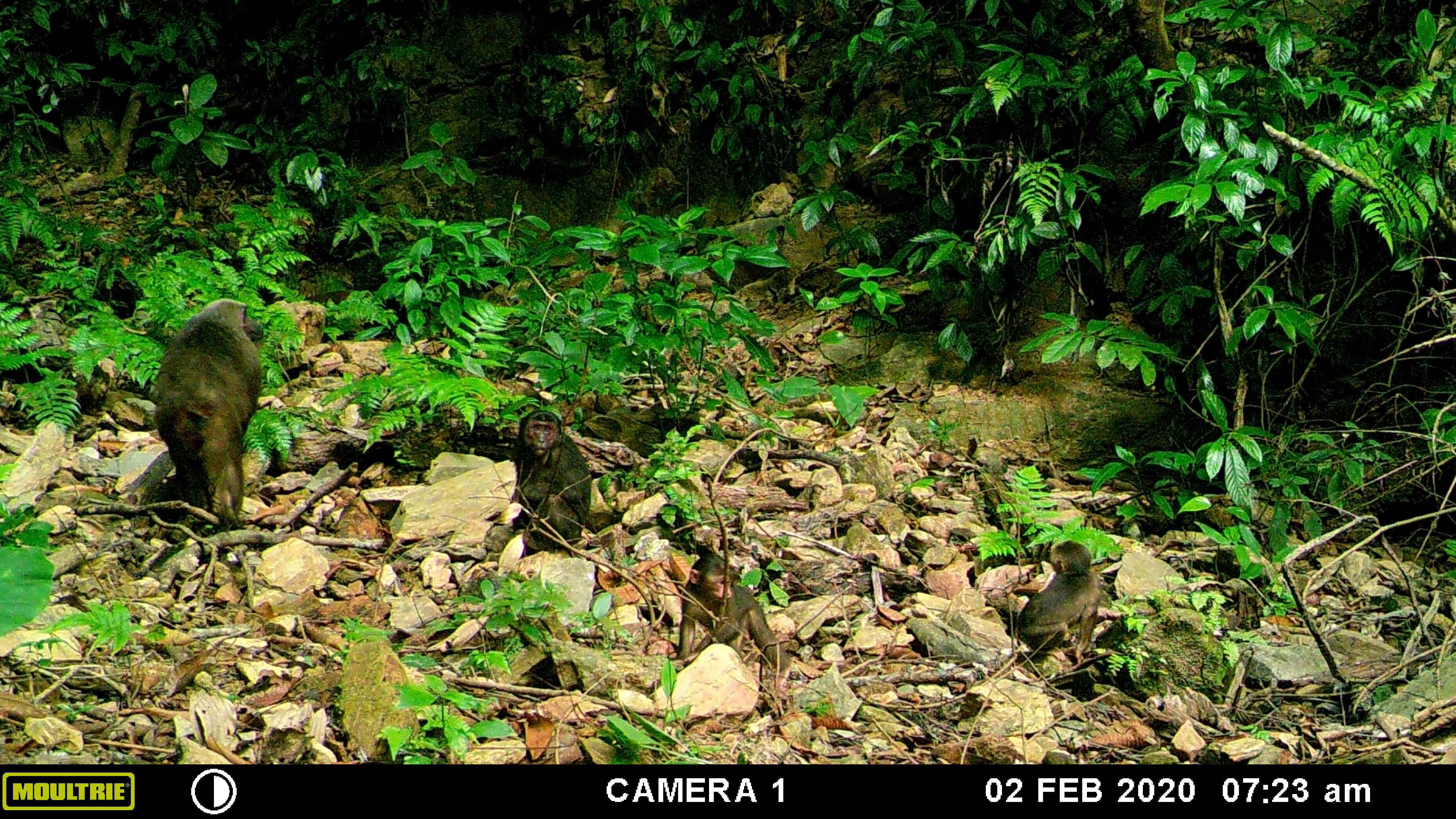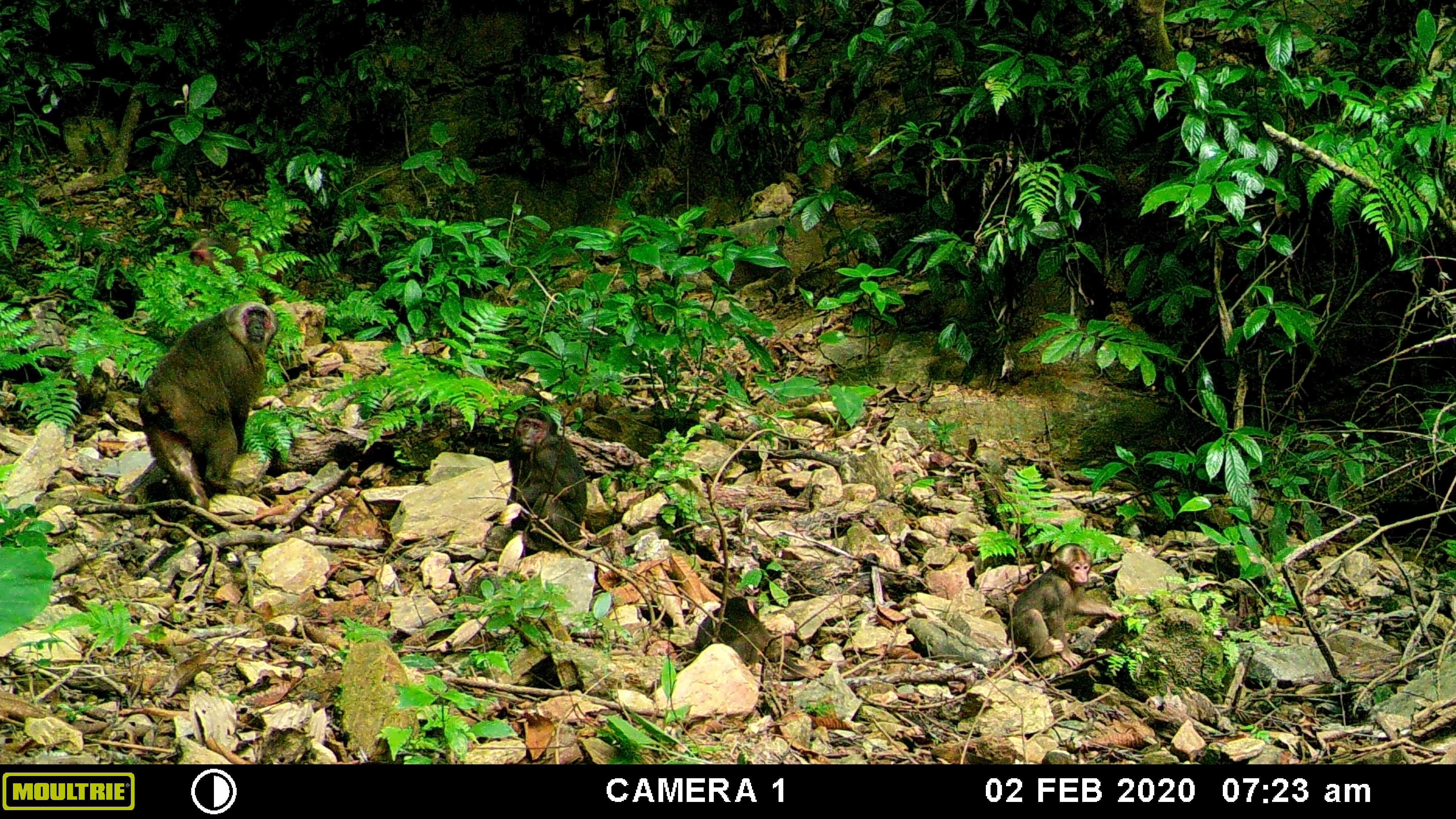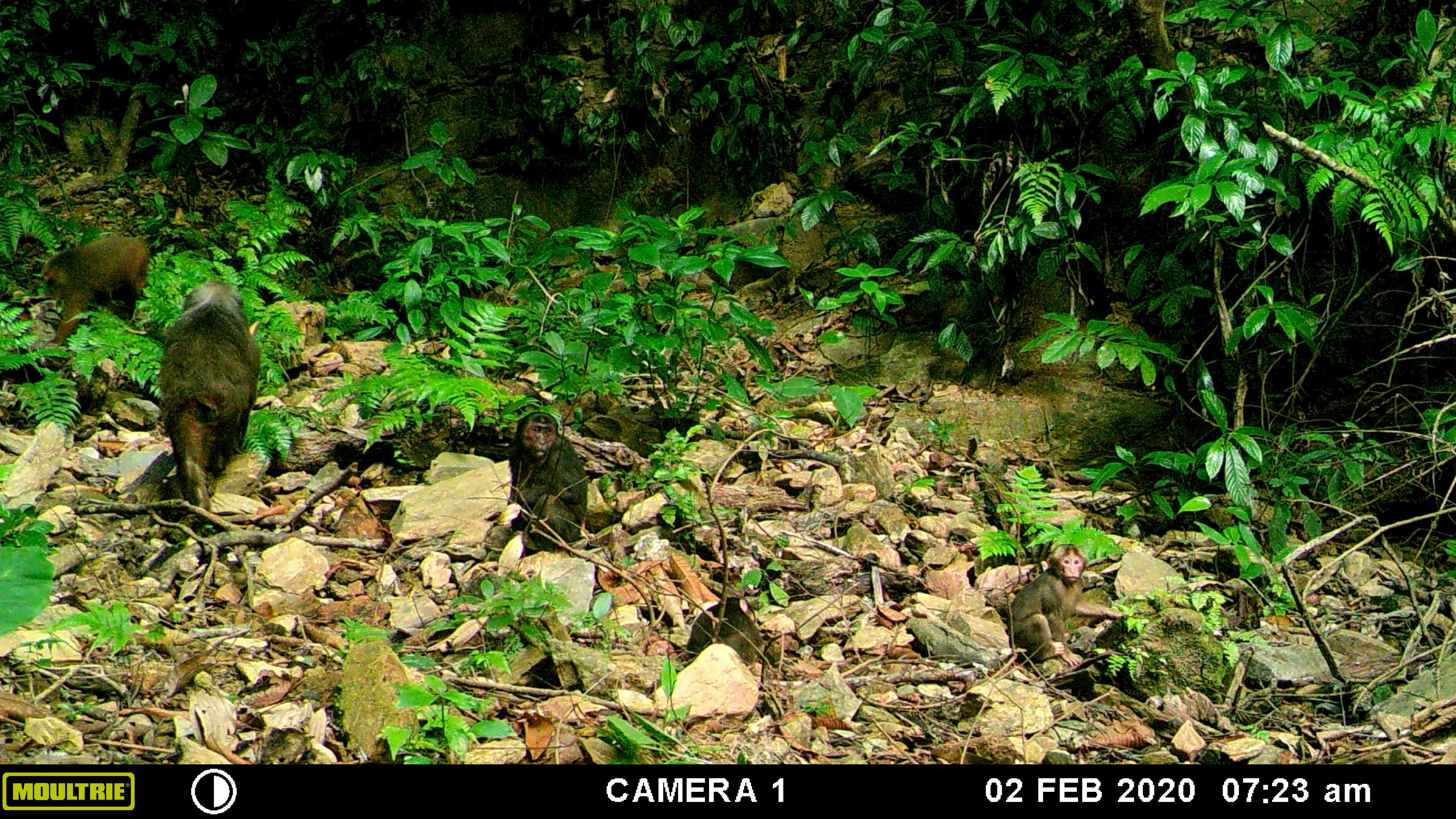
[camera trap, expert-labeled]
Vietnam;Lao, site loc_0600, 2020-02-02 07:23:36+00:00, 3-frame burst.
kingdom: Animalia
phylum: Chordata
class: Mammalia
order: Primates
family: Cercopithecidae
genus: Macaca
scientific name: Macaca arctoides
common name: stump-tailed macaque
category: stump tailed macaque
Stump tailed macaque (stump-tailed macaque) (Macaca arctoides). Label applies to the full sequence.